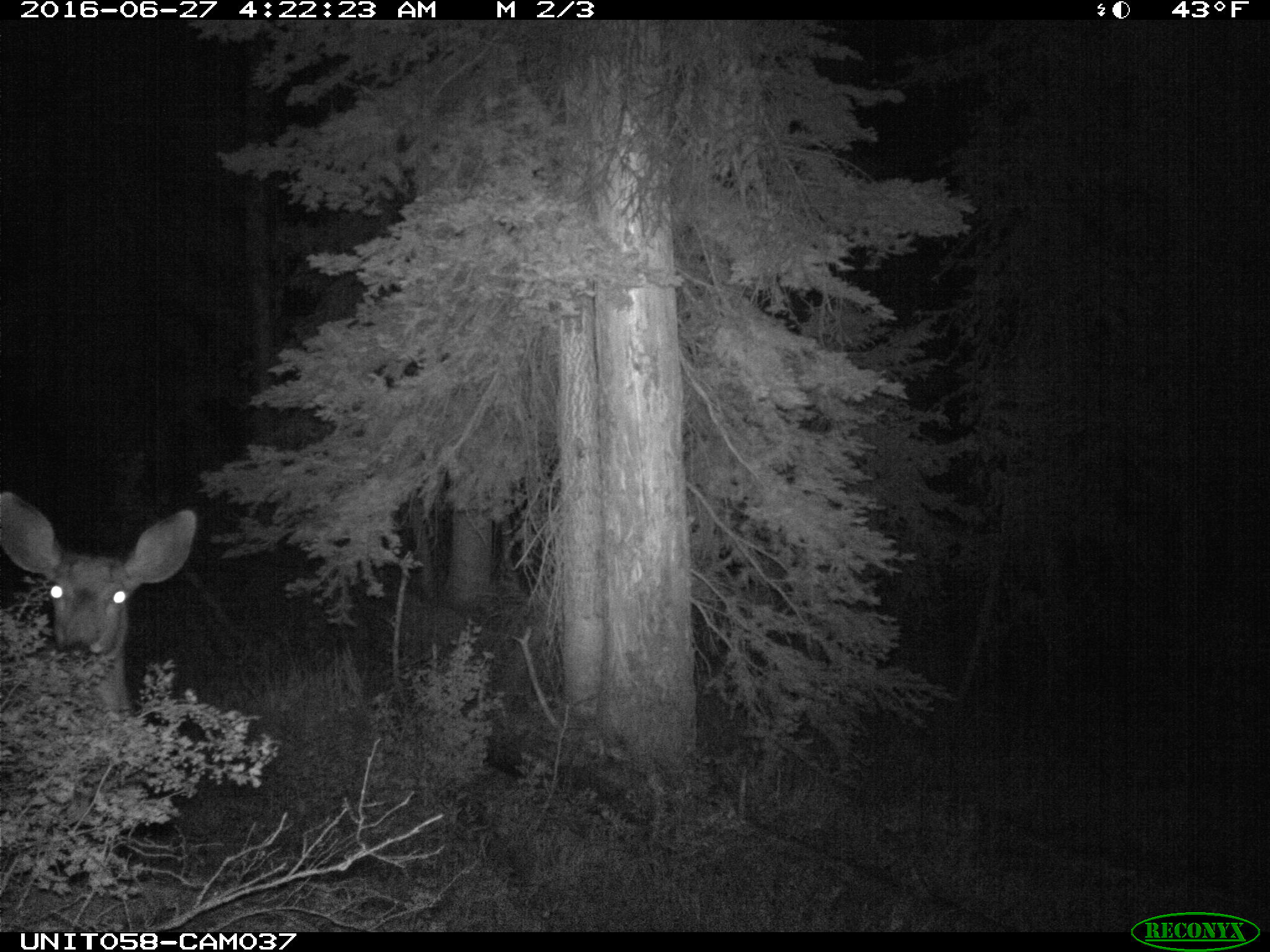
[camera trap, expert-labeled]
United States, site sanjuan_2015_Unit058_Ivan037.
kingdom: Animalia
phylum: Chordata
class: Mammalia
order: Artiodactyla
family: Cervidae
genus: Odocoileus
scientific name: Odocoileus hemionus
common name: mule deer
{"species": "Odocoileus hemionus (mule deer)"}